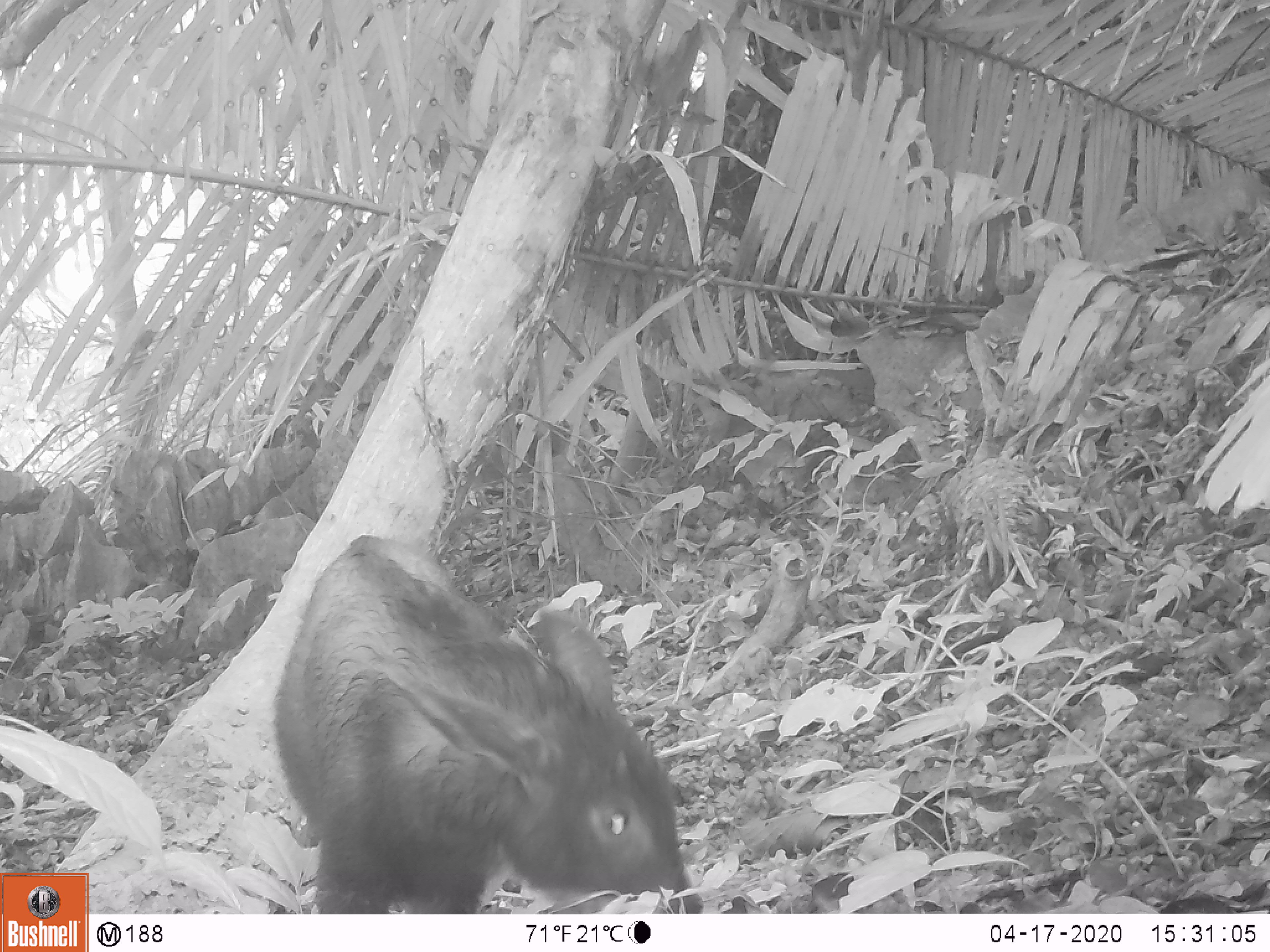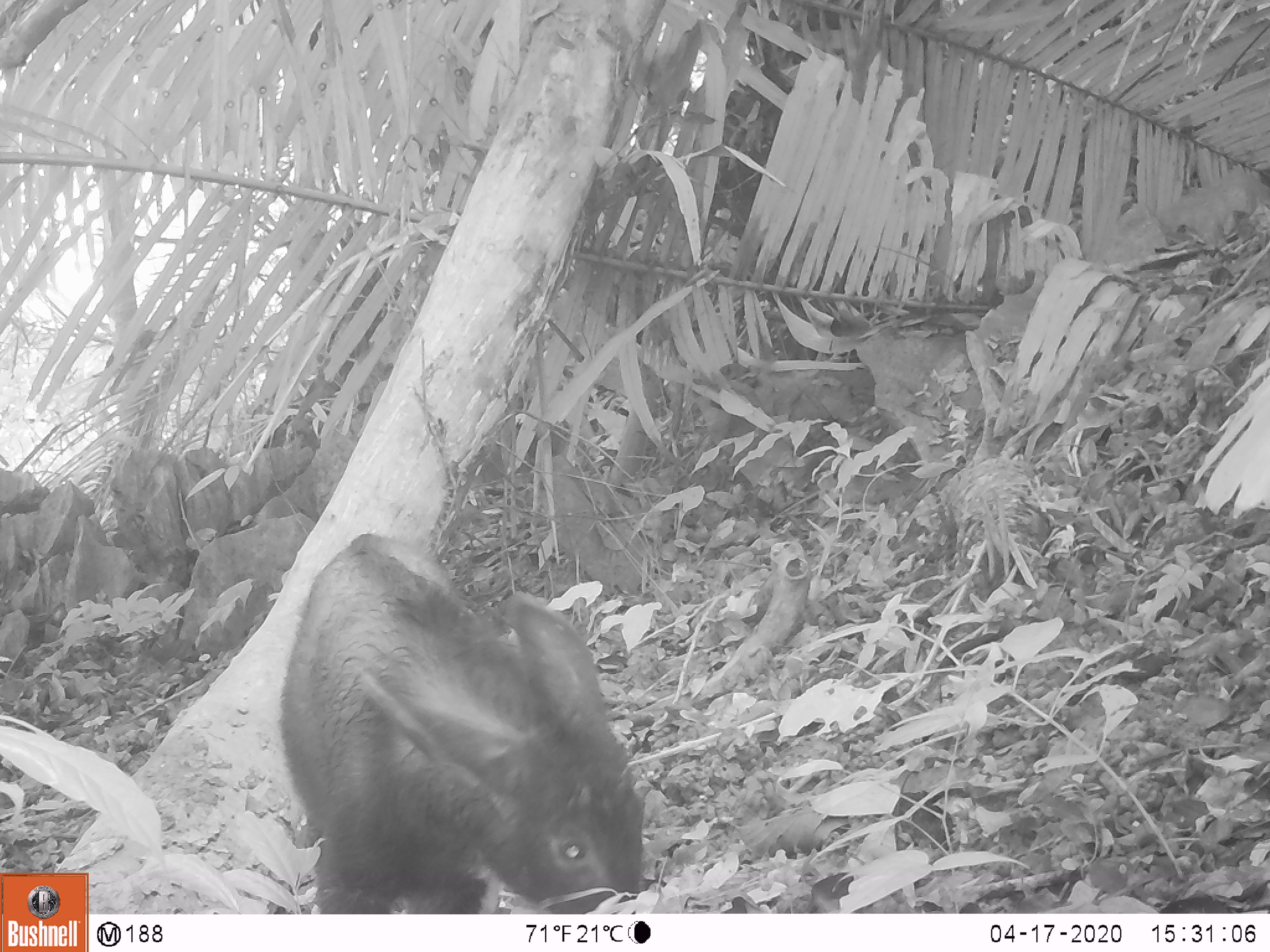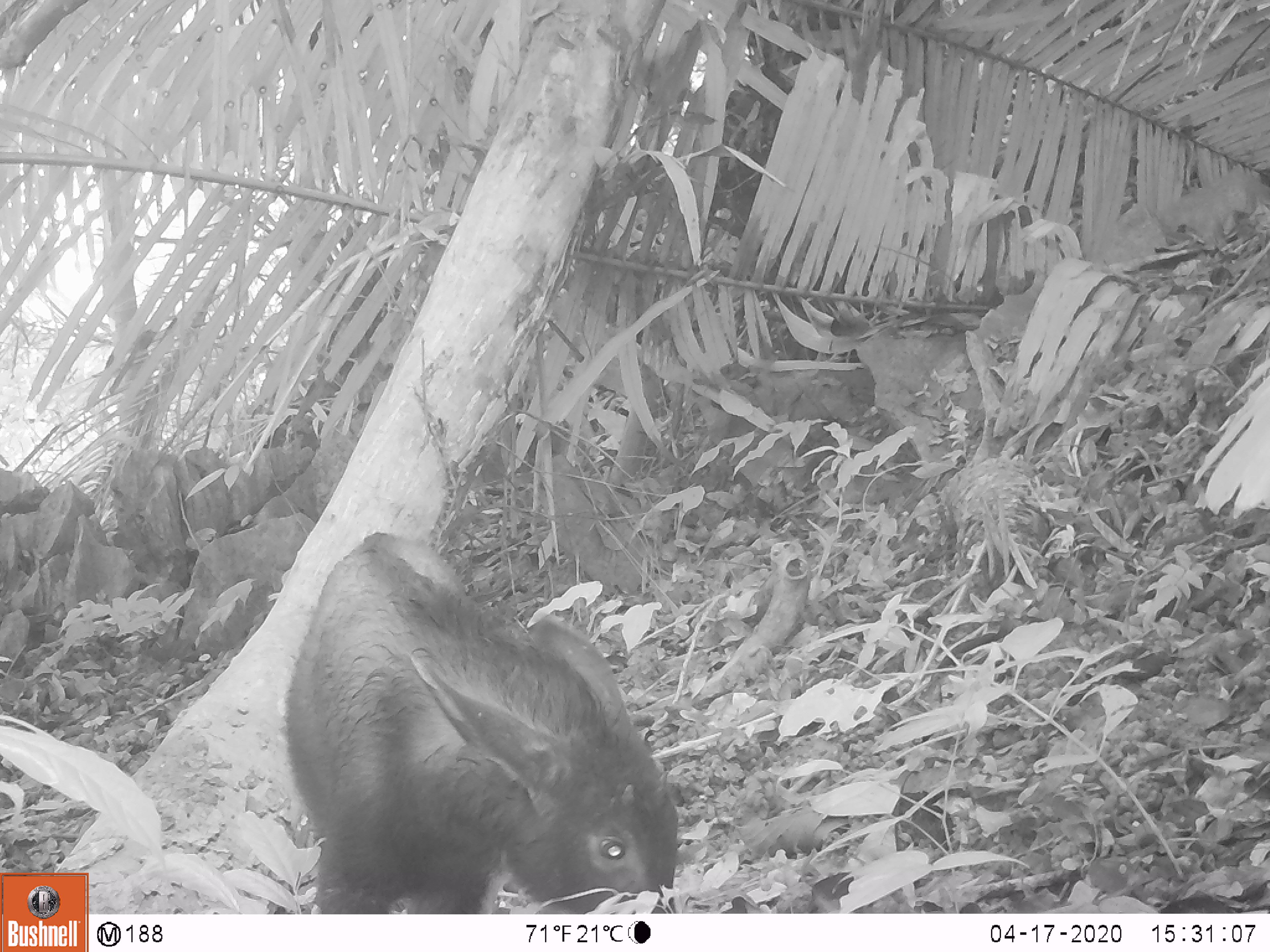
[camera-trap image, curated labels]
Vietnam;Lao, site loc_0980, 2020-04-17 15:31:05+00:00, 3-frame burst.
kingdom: Animalia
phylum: Chordata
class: Mammalia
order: Artiodactyla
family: Bovidae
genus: Capricornis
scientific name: Capricornis sumatraensis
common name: chinese serow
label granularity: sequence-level